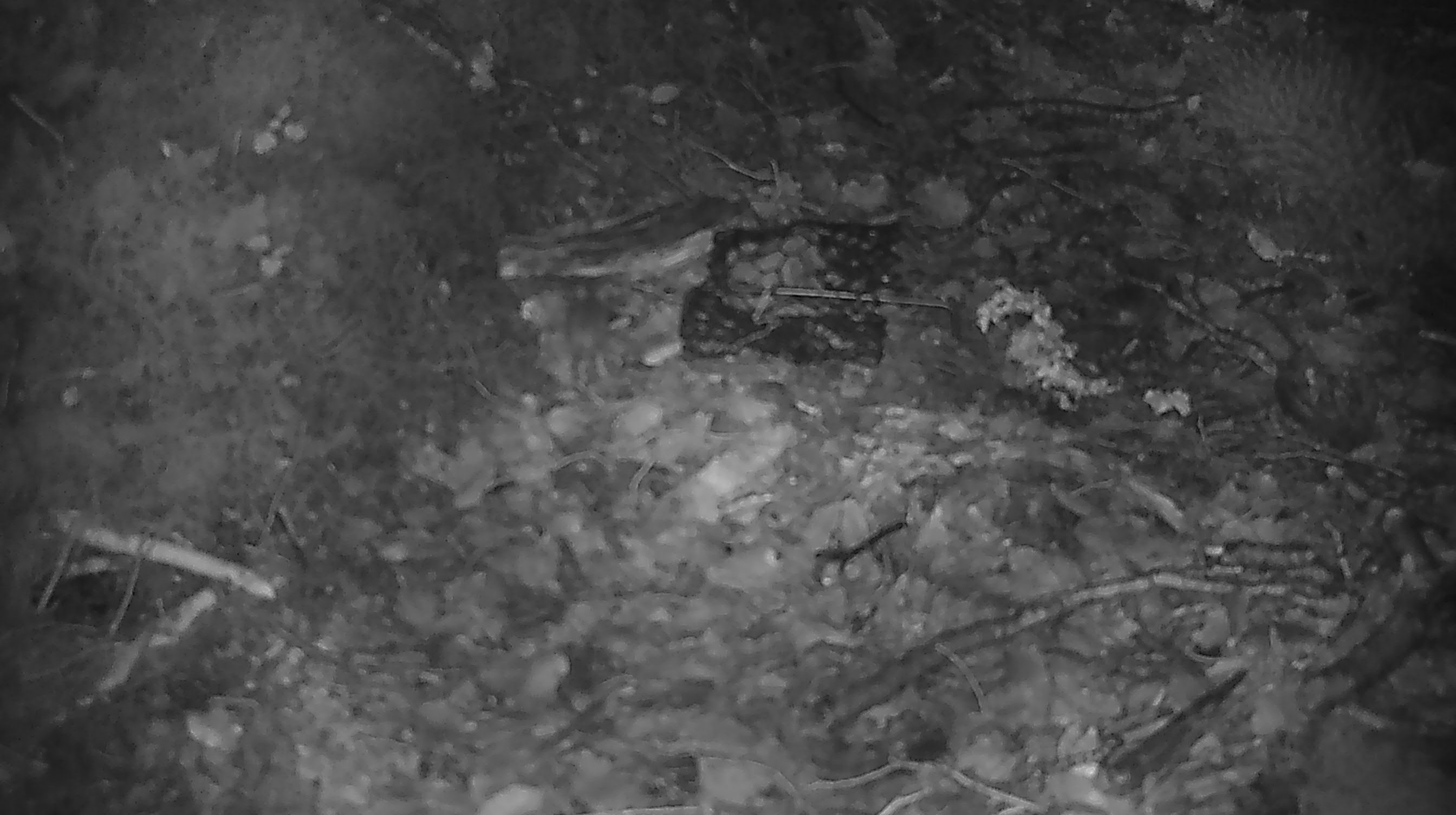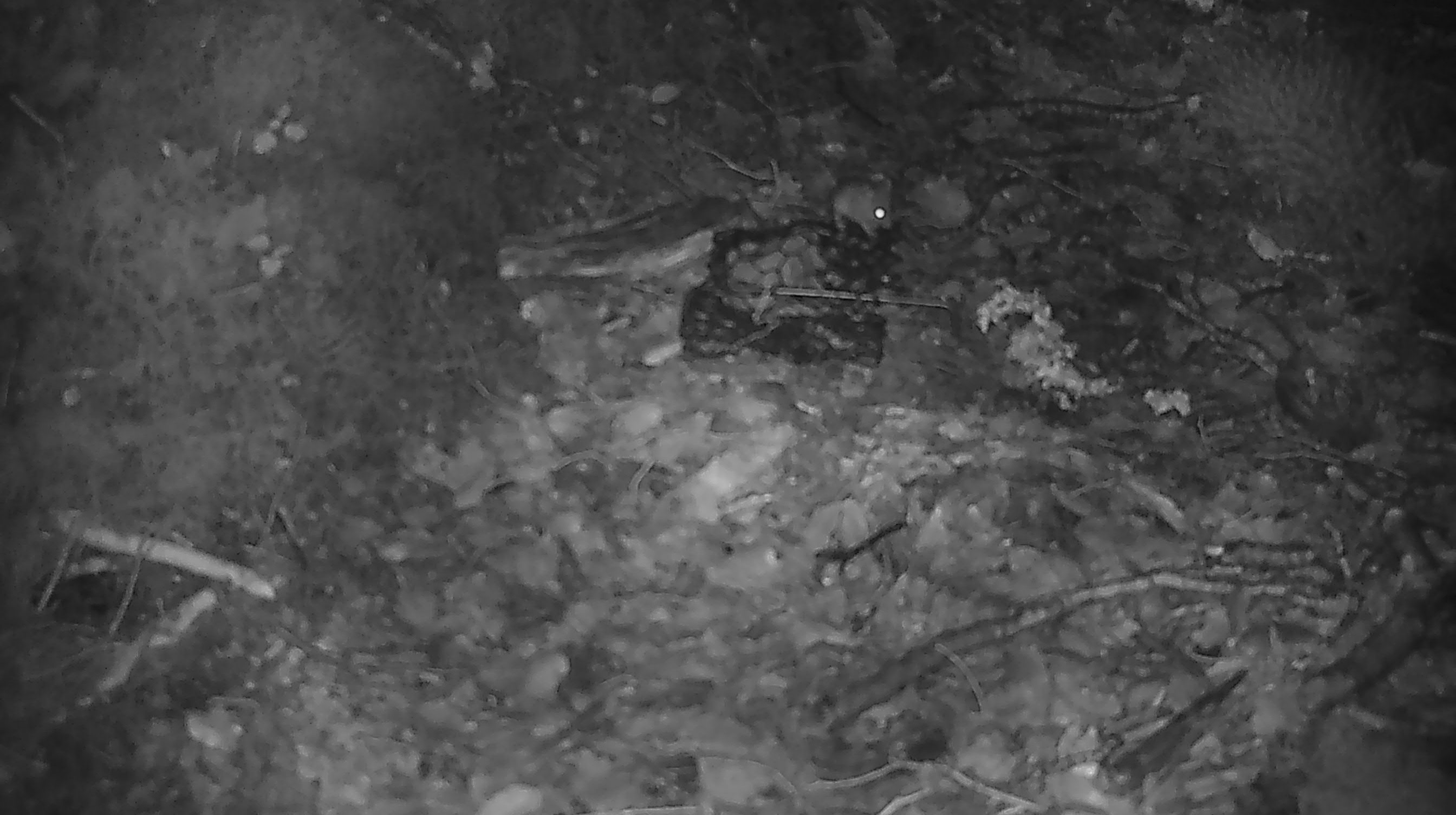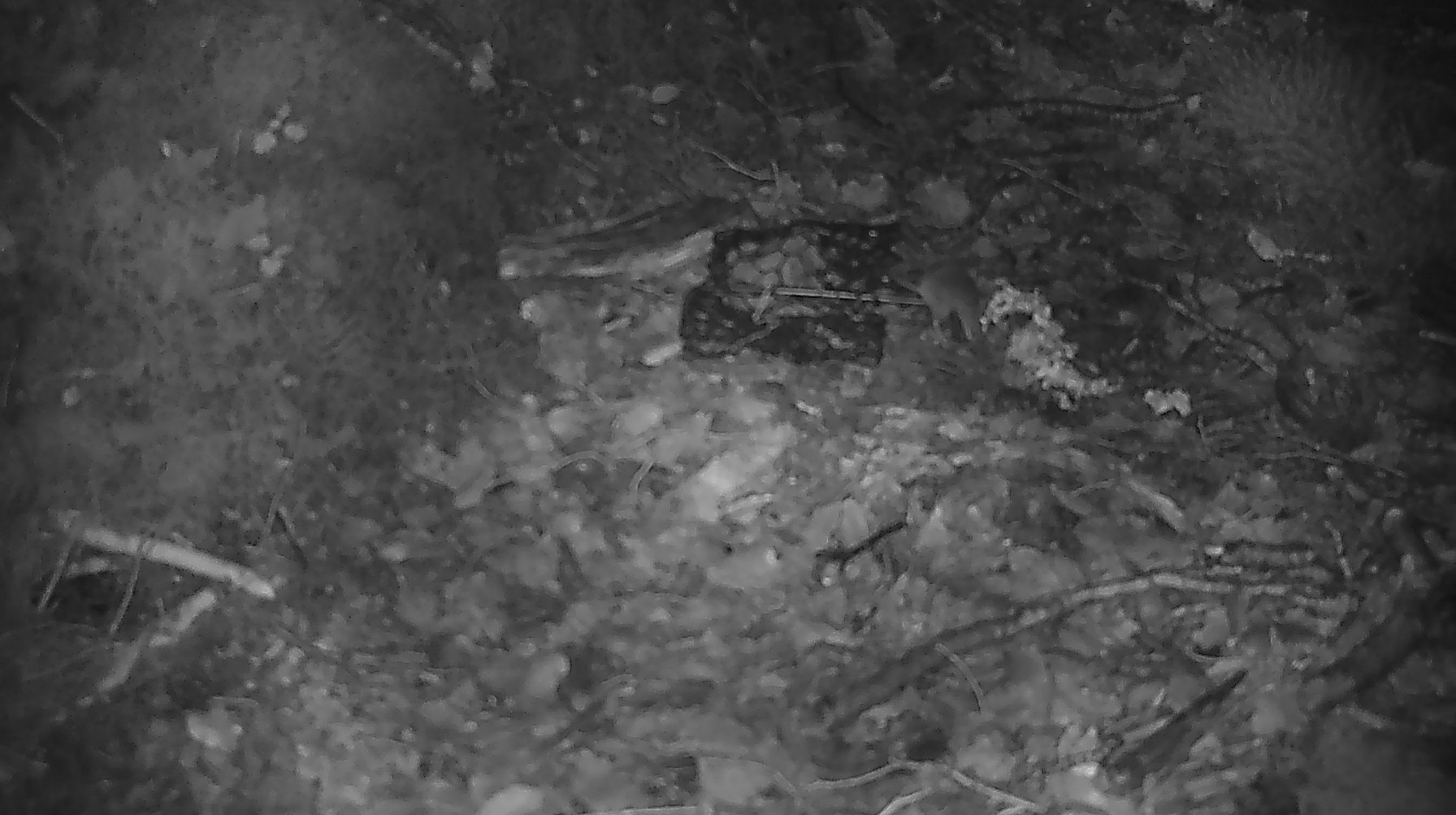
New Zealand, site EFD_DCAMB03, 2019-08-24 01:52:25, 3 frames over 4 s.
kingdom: Animalia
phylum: Chordata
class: Mammalia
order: Rodentia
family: Muridae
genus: Mus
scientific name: Mus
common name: mouse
Mouse (Mus).